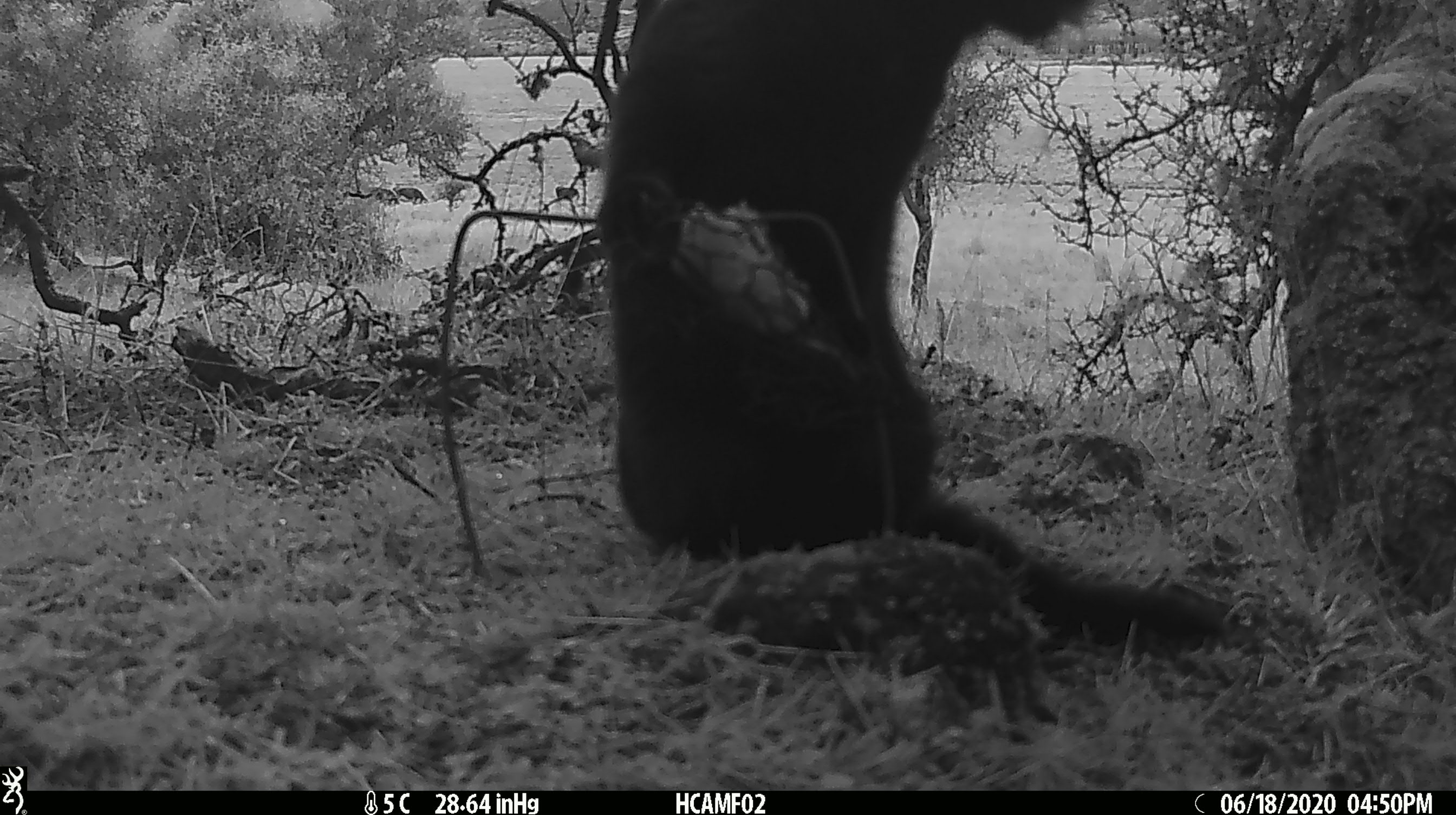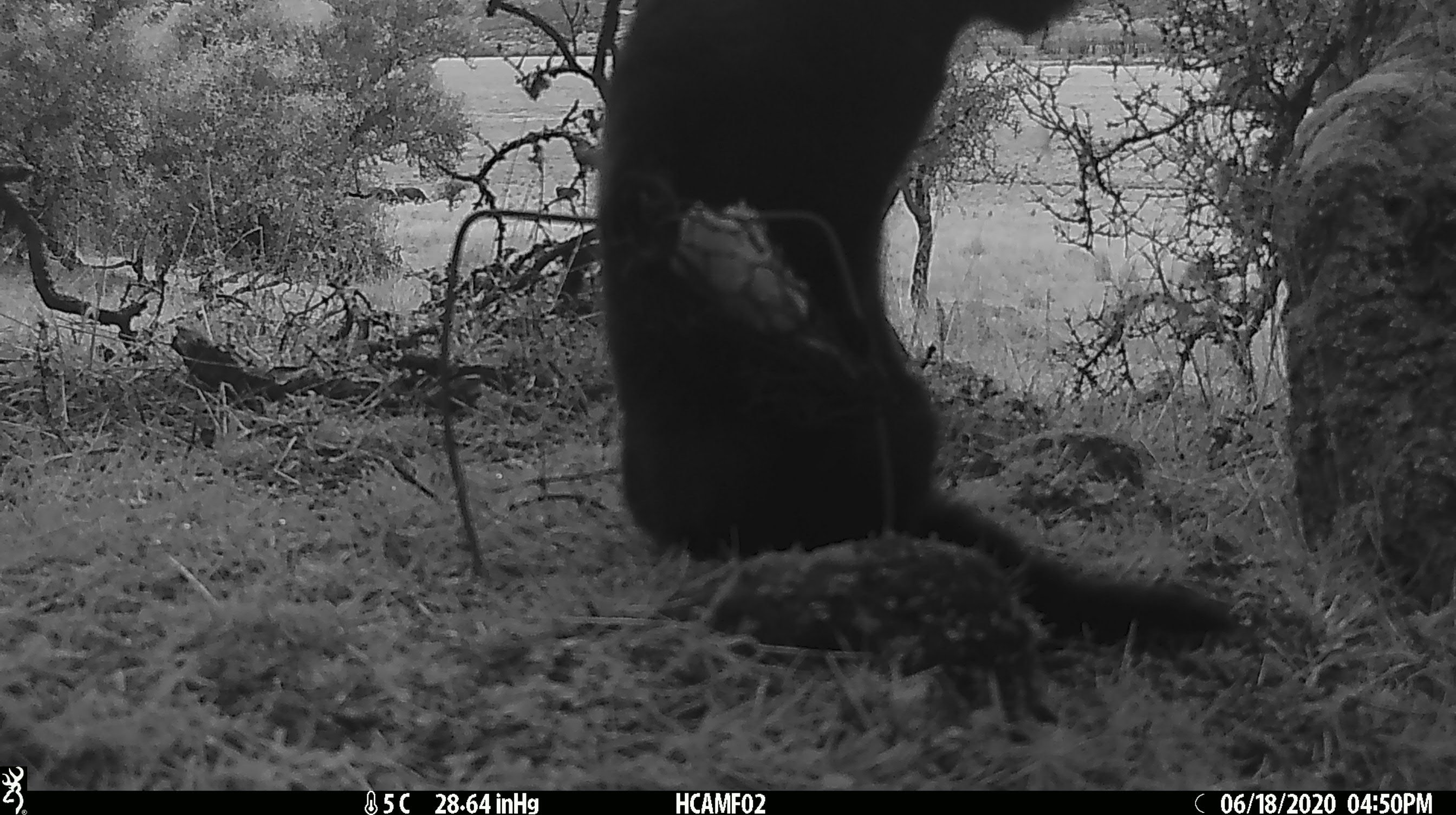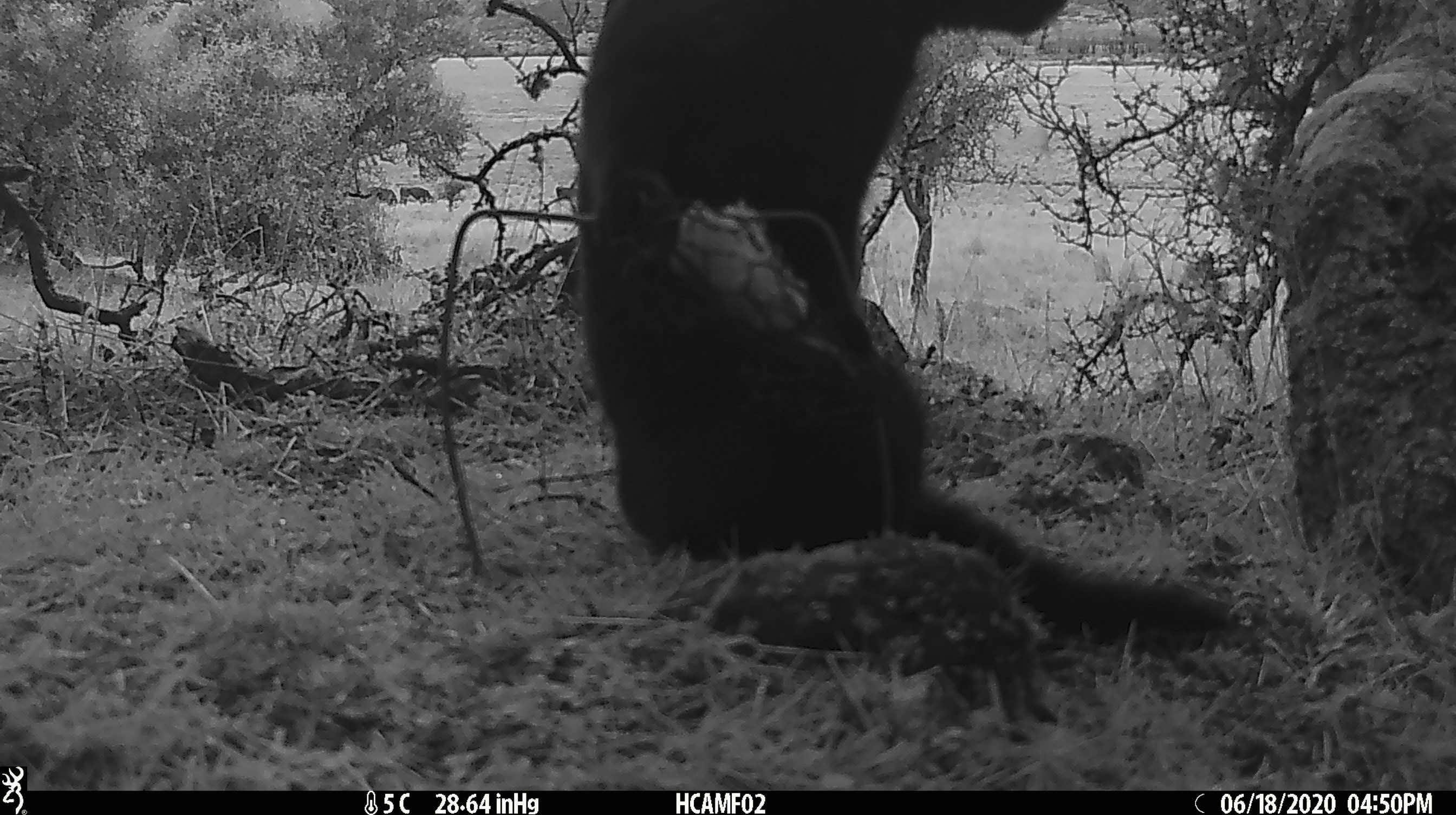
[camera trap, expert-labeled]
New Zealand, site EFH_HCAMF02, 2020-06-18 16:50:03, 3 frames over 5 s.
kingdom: Animalia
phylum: Chordata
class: Mammalia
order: Carnivora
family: Felidae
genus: Felis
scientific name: Felis catus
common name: domestic cat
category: cat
Cat (domestic cat) (Felis catus).